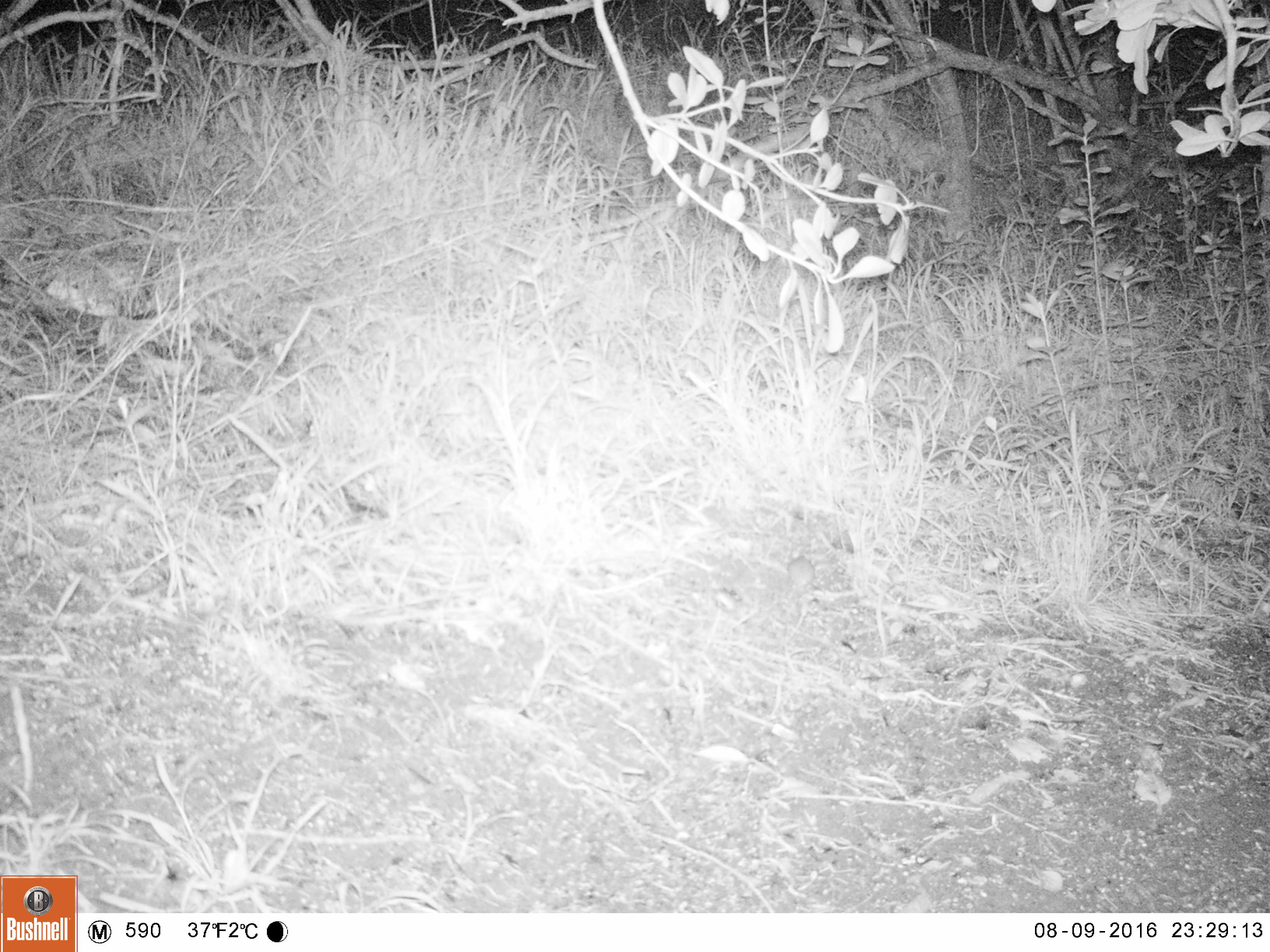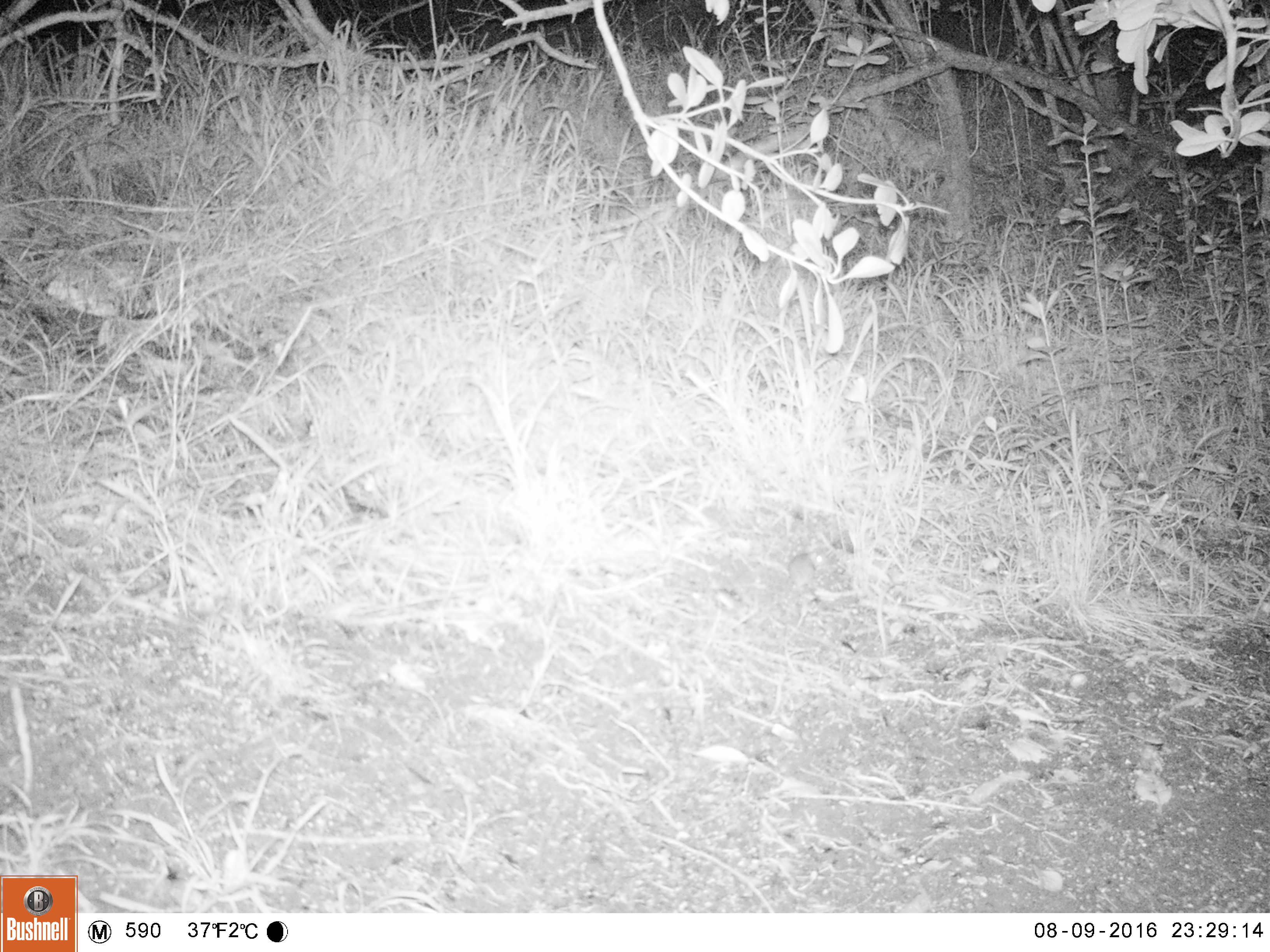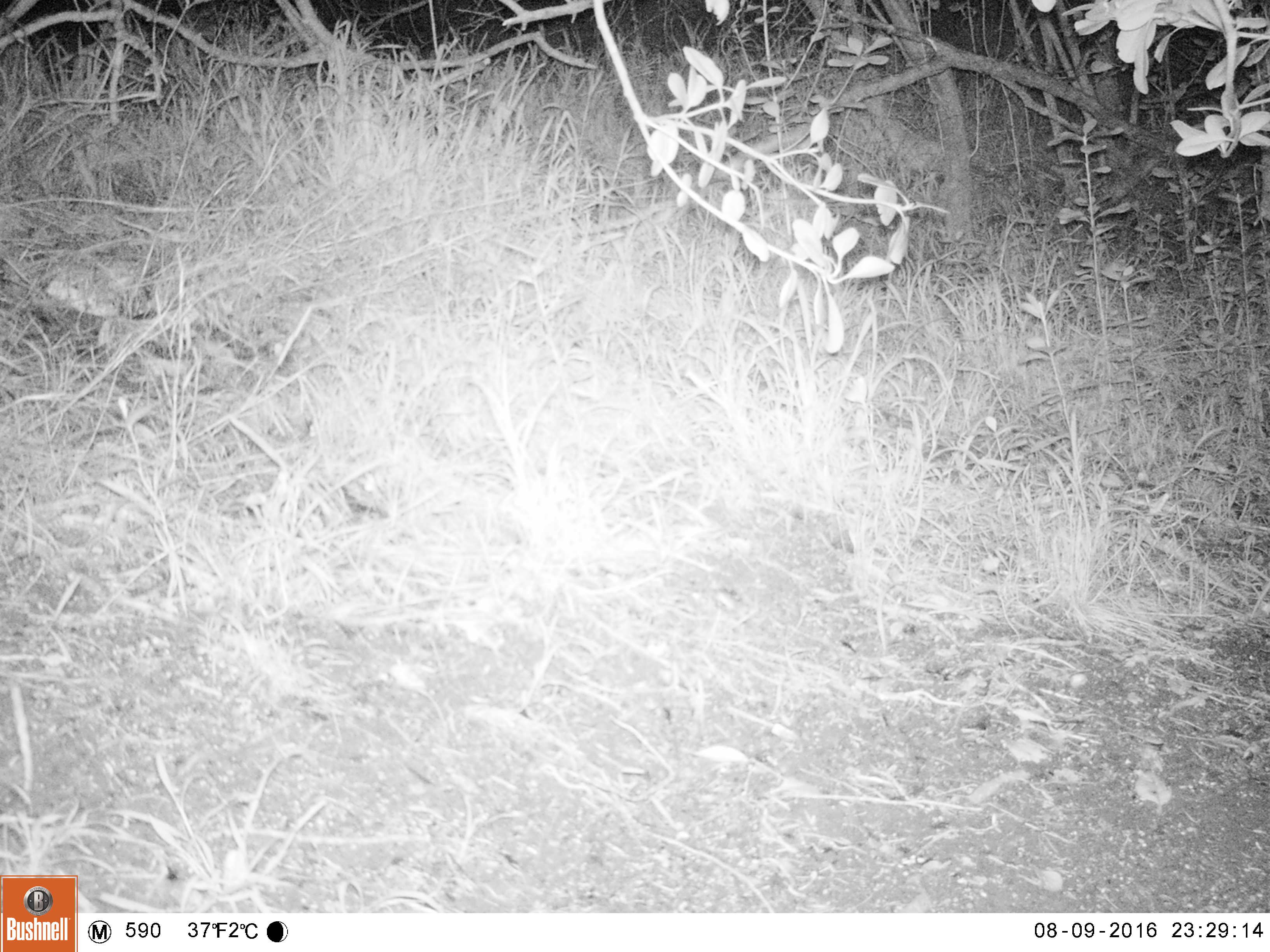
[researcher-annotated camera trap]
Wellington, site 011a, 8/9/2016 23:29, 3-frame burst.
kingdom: Animalia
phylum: Chordata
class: Mammalia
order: Rodentia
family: Muridae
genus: Mus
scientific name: Mus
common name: mouse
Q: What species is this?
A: Mouse (Mus).